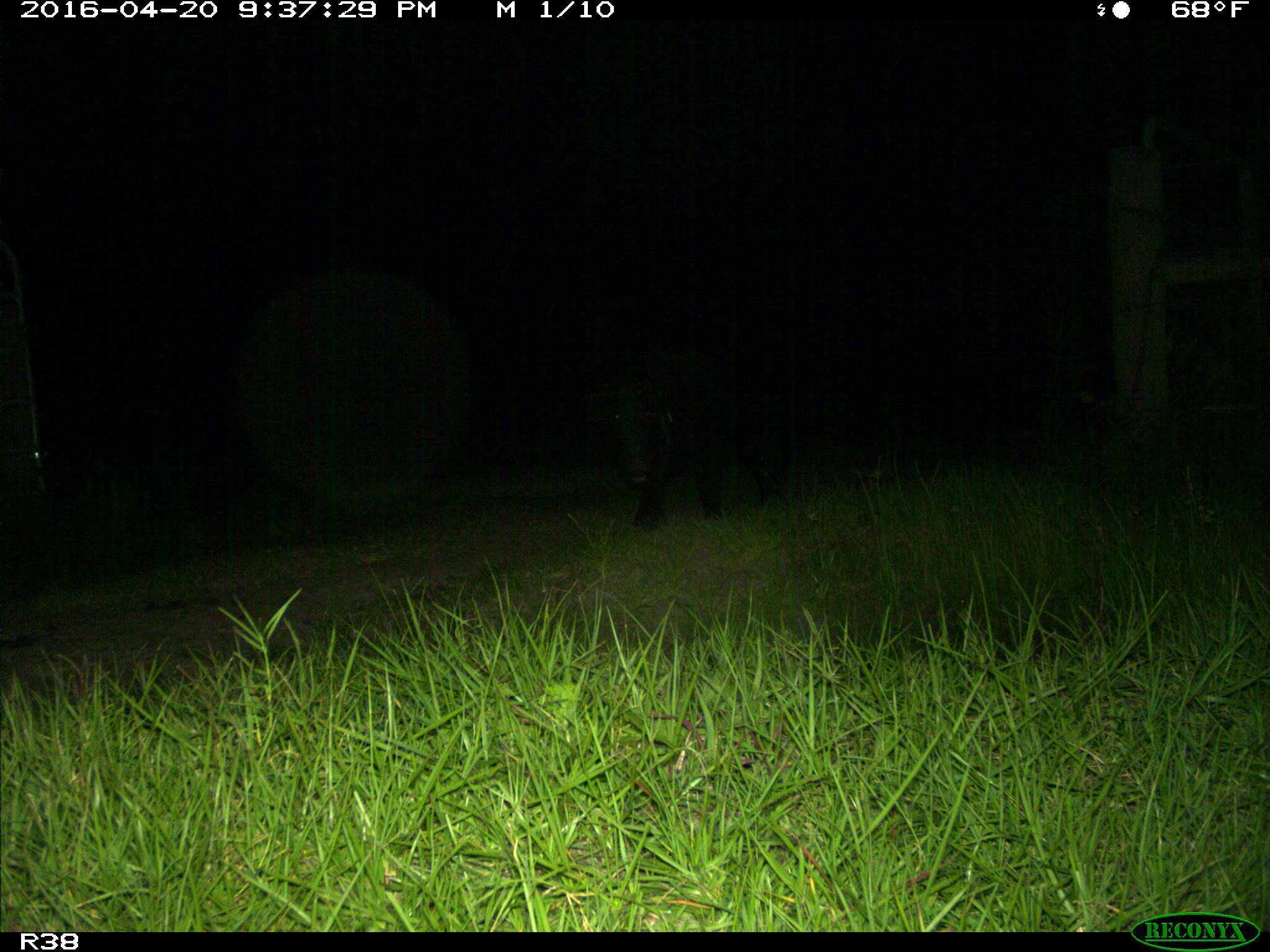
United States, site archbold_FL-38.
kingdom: Animalia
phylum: Chordata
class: Mammalia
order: Artiodactyla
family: Suidae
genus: Sus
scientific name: Sus scrofa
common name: wild boar